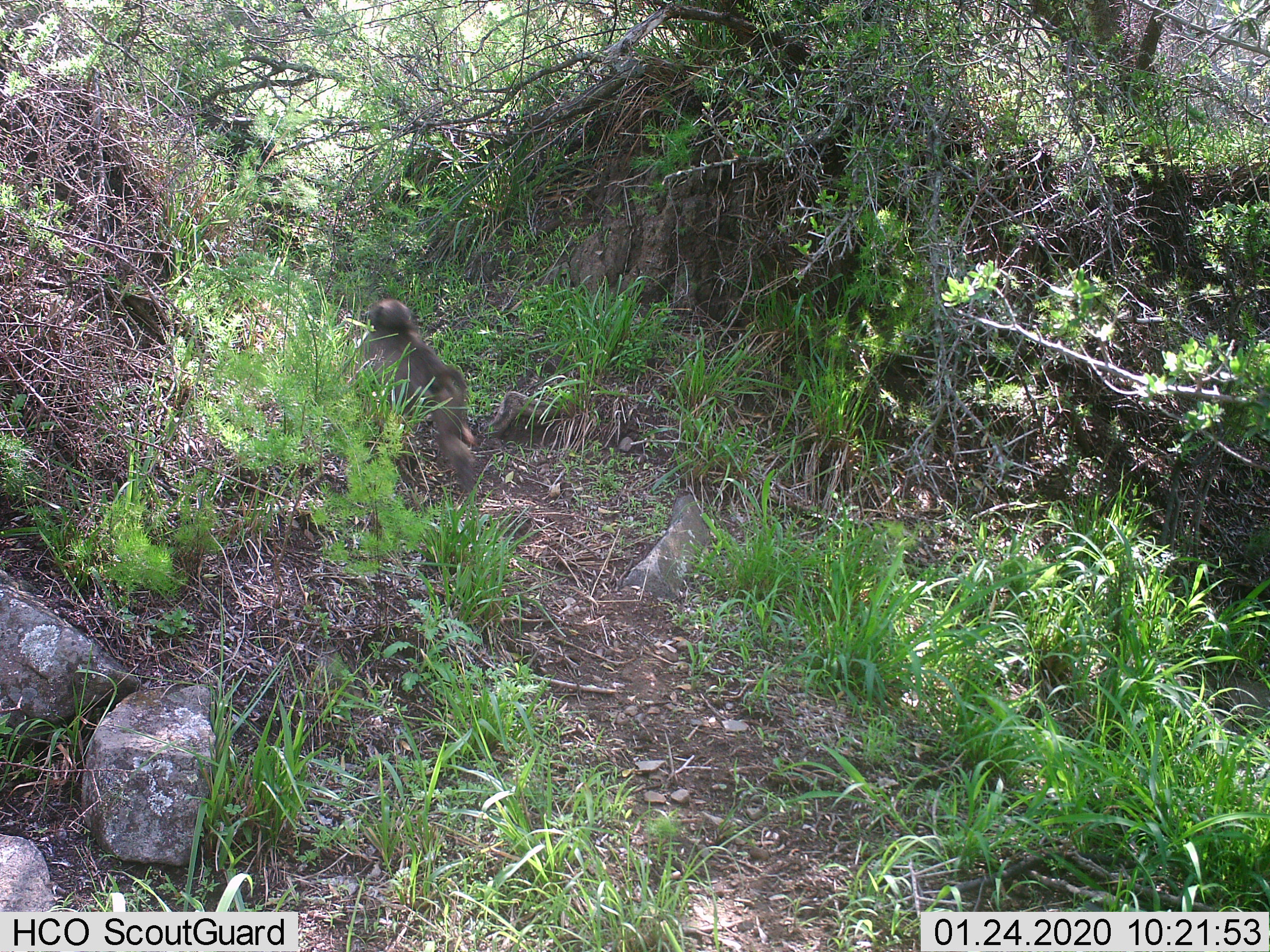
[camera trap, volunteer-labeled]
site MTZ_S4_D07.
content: unidentified animal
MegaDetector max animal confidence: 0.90